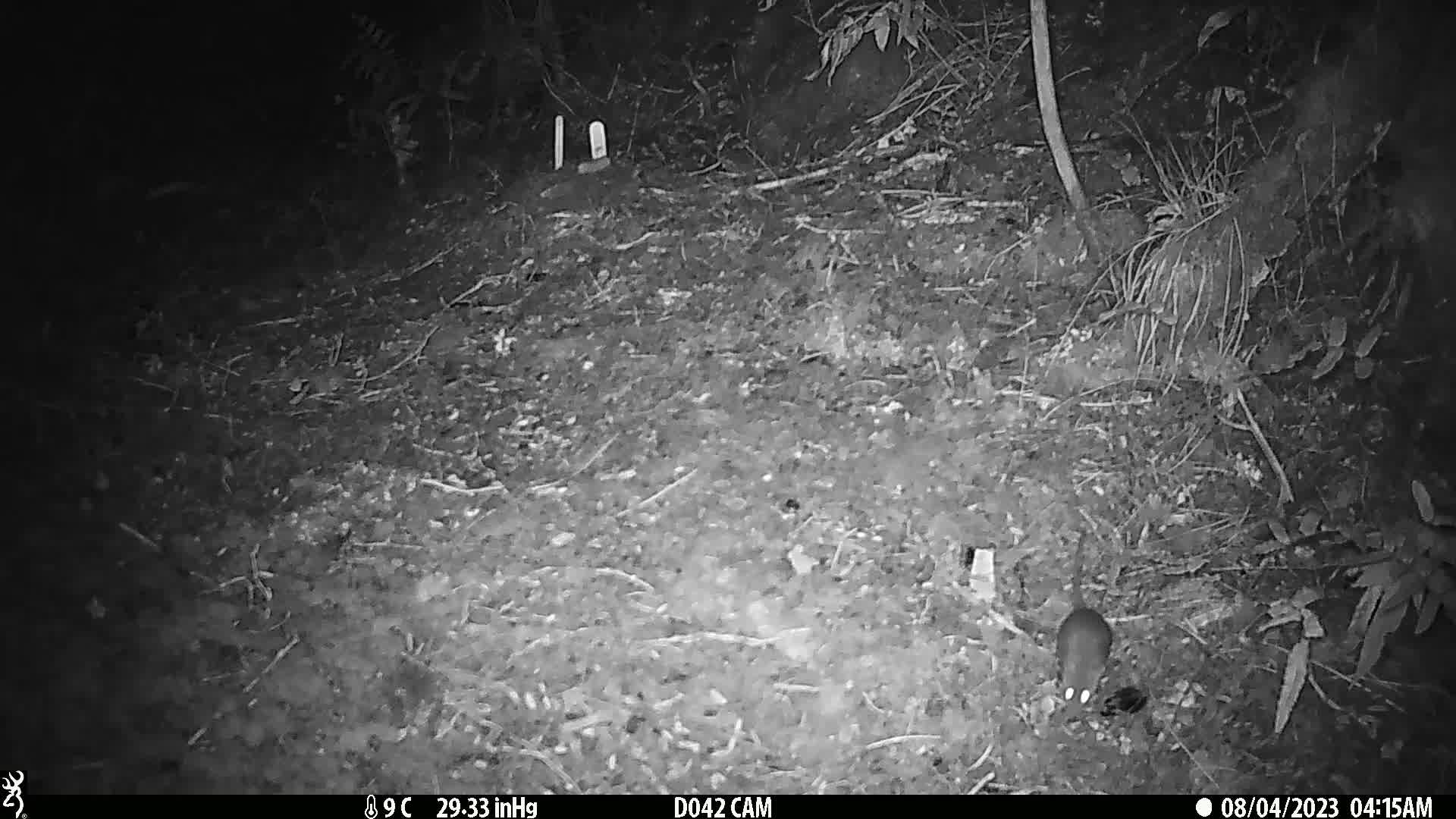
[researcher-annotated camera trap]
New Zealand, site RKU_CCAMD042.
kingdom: Animalia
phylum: Chordata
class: Mammalia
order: Rodentia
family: Muridae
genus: Rattus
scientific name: Rattus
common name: rat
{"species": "rat (Rattus)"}